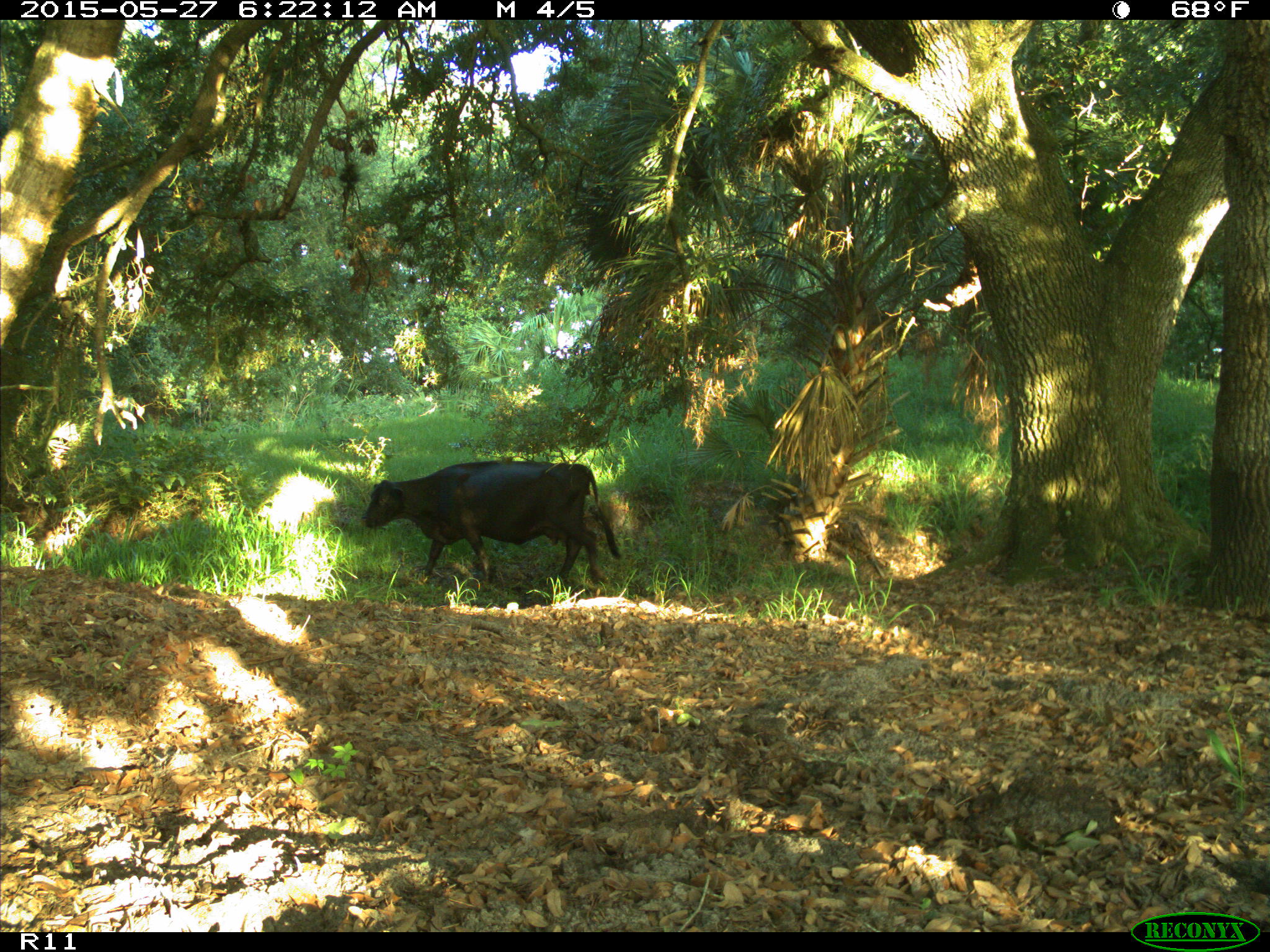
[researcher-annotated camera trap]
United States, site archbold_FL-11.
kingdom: Animalia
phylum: Chordata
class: Mammalia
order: Artiodactyla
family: Bovidae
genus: Bos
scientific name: Bos taurus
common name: domestic cow